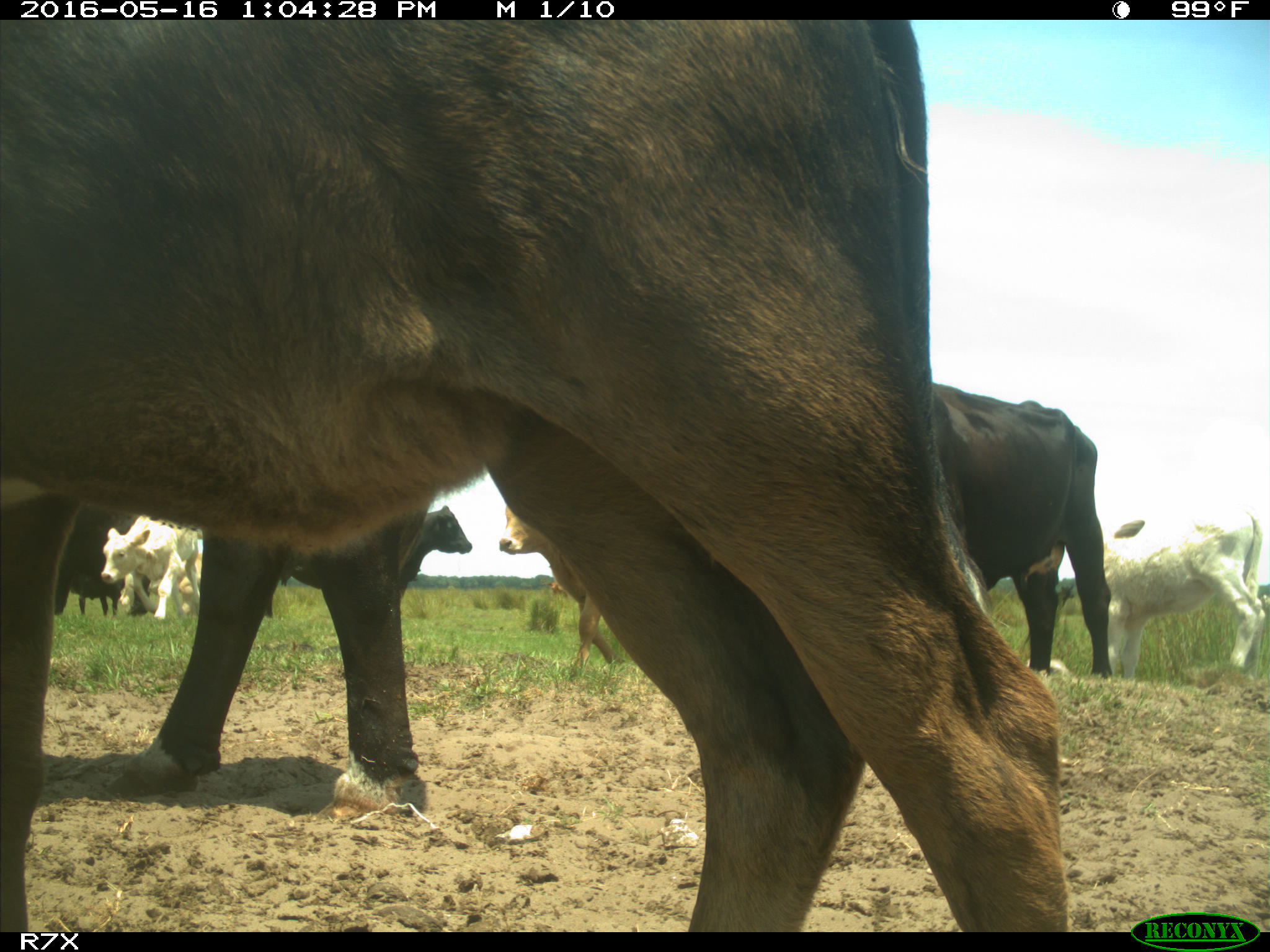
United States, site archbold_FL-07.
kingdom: Animalia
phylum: Chordata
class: Mammalia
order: Artiodactyla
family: Bovidae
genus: Bos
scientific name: Bos taurus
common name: domestic cow